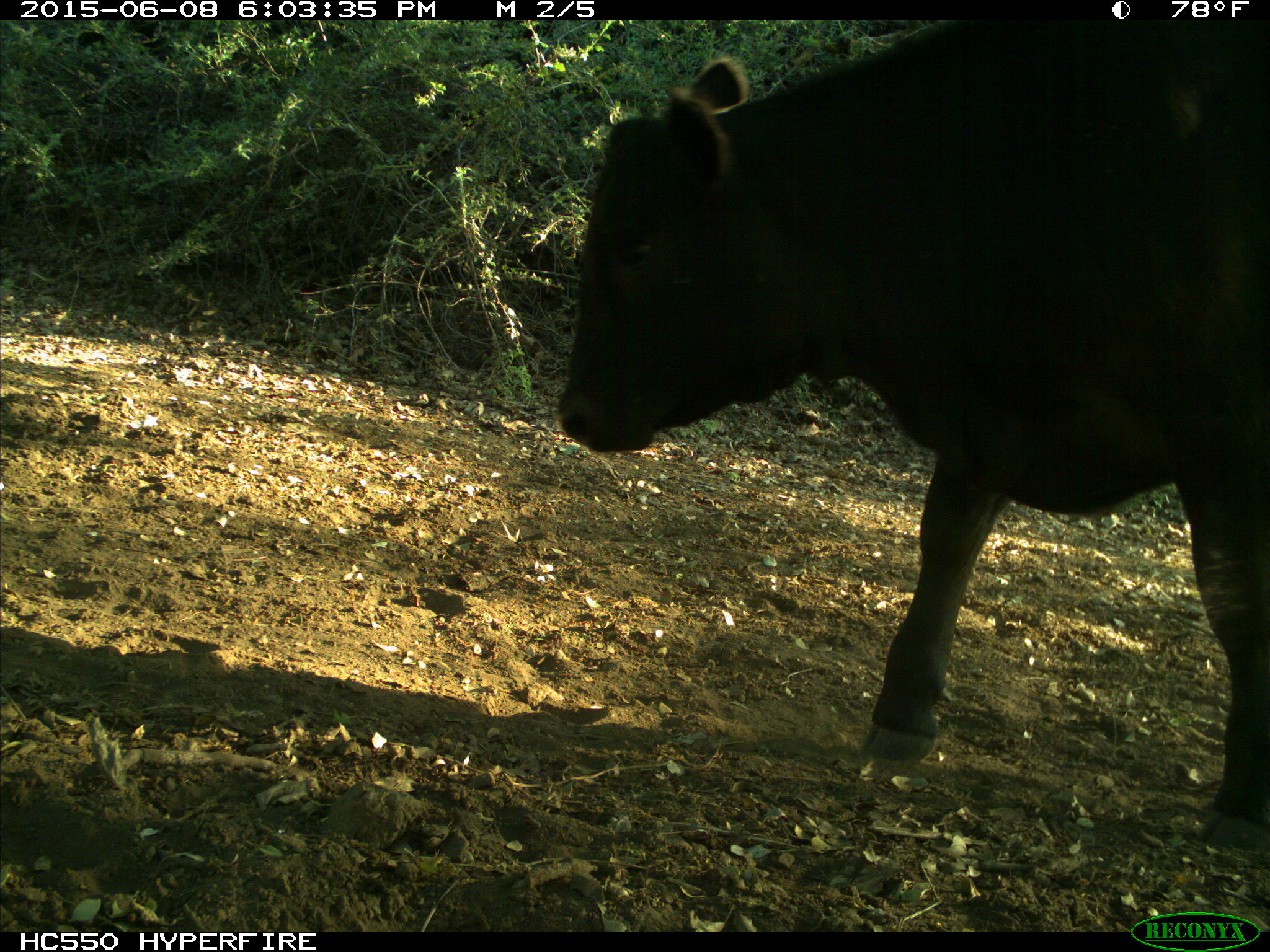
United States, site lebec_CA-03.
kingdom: Animalia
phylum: Chordata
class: Mammalia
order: Artiodactyla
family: Bovidae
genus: Bos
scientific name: Bos taurus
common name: domestic cow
Bos taurus (domestic cow).